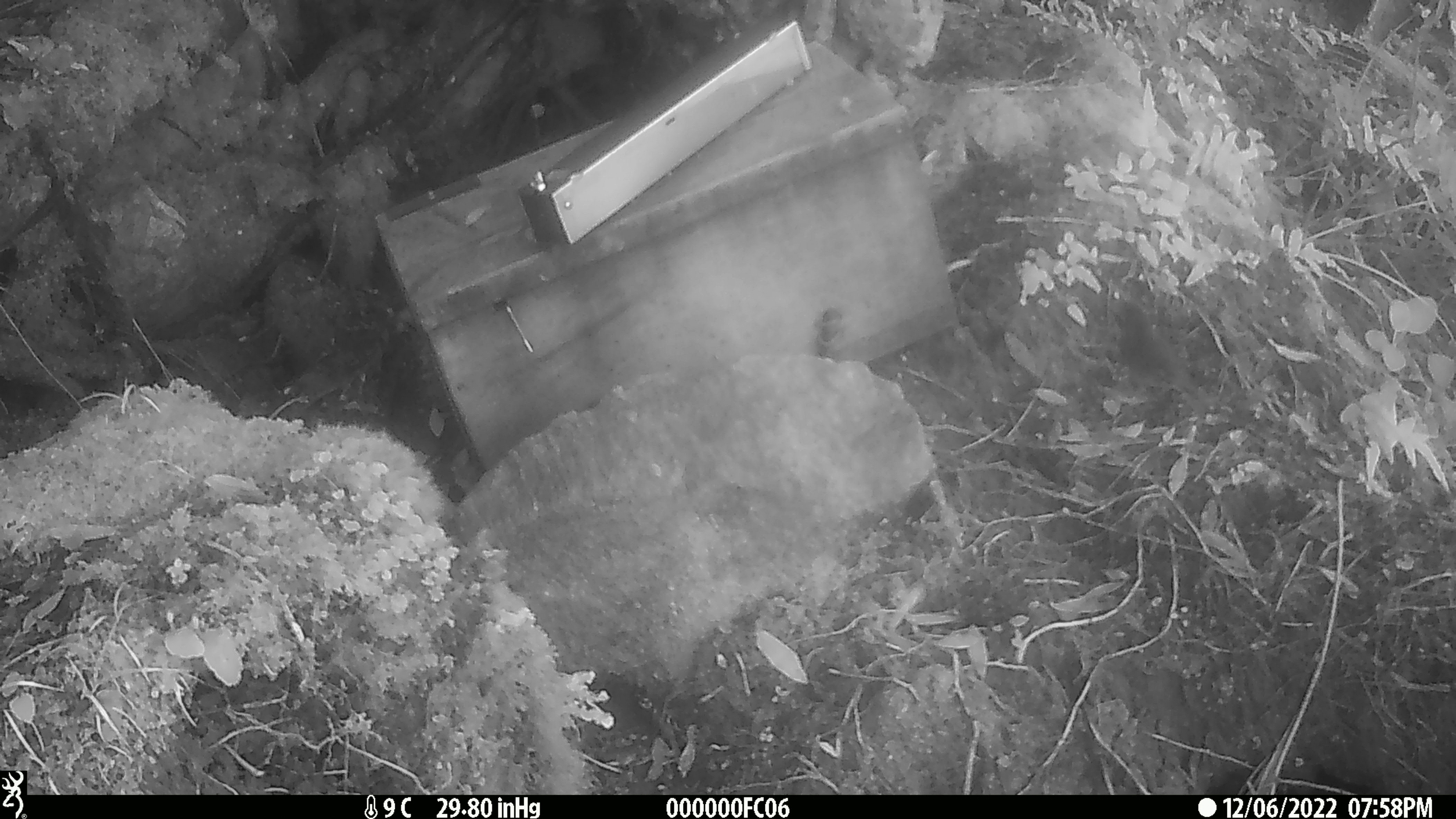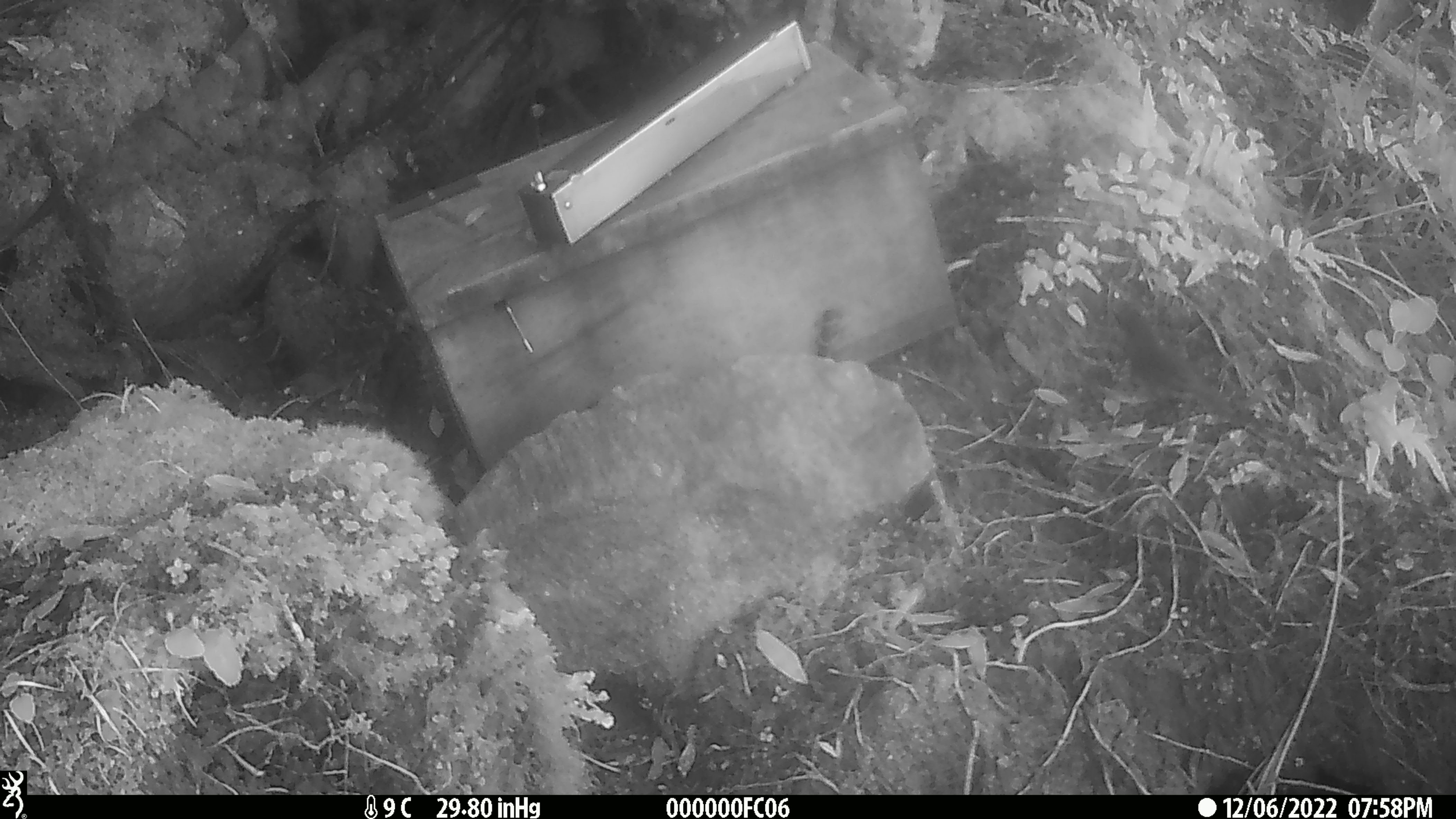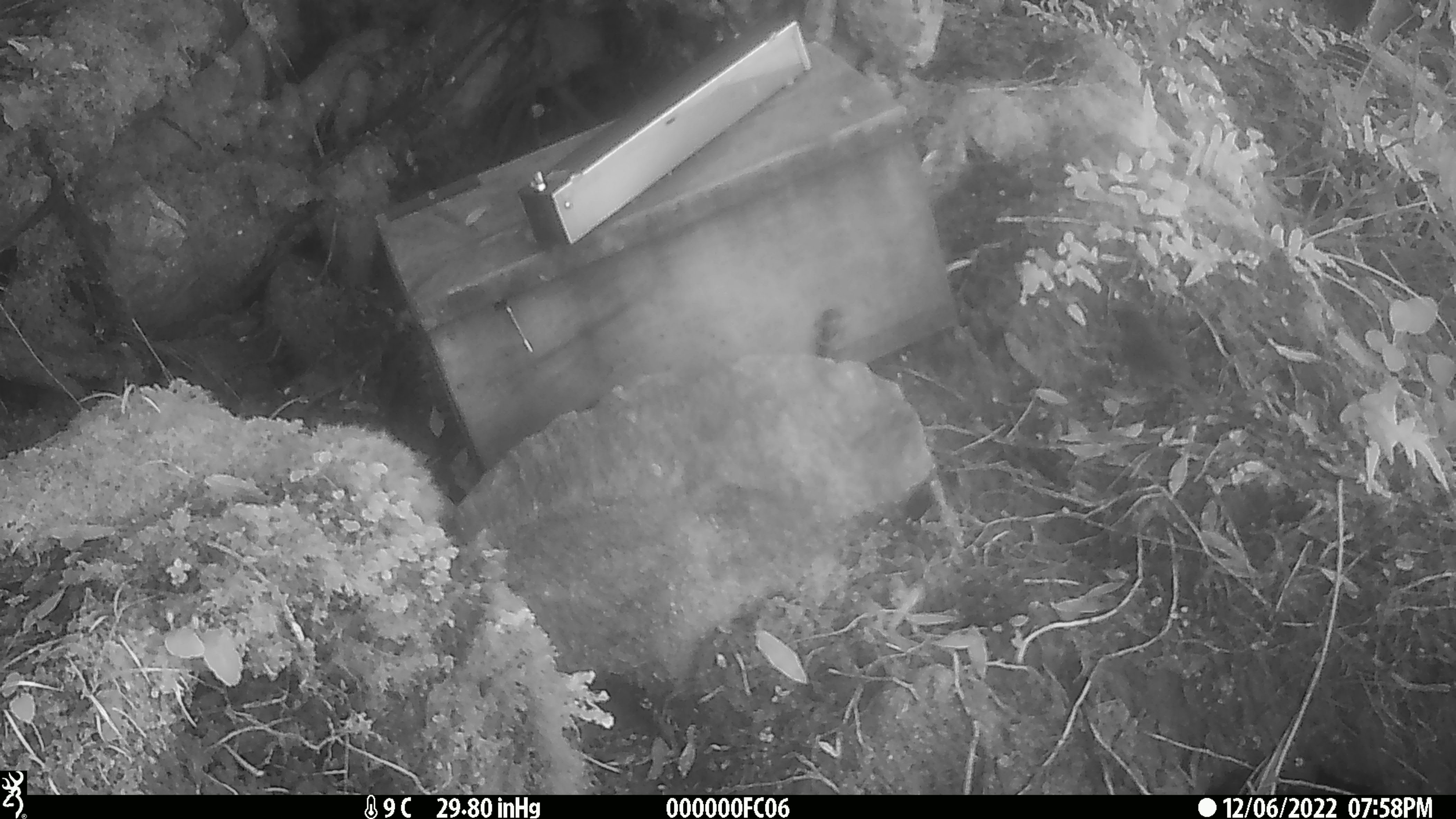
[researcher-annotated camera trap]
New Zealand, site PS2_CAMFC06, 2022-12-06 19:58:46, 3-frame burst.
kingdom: Animalia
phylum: Chordata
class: Aves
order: Passeriformes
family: Petroicidae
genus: Petroica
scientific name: Petroica australis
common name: new zealand robin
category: robin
Robin (new zealand robin) (Petroica australis).